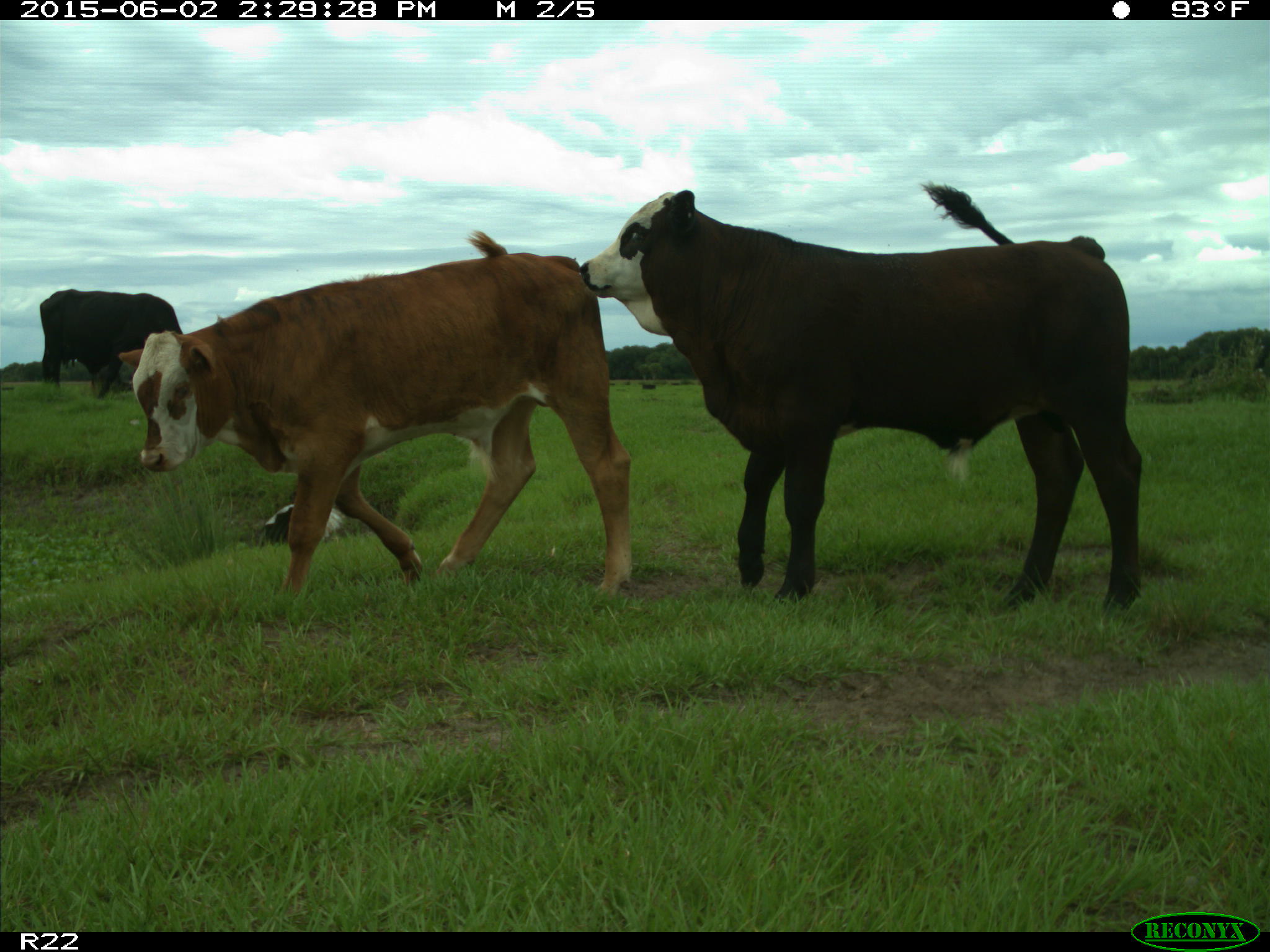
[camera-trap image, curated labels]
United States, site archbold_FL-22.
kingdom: Animalia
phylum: Chordata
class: Mammalia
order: Artiodactyla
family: Bovidae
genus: Bos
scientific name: Bos taurus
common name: domestic cow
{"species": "Bos taurus (domestic cow)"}